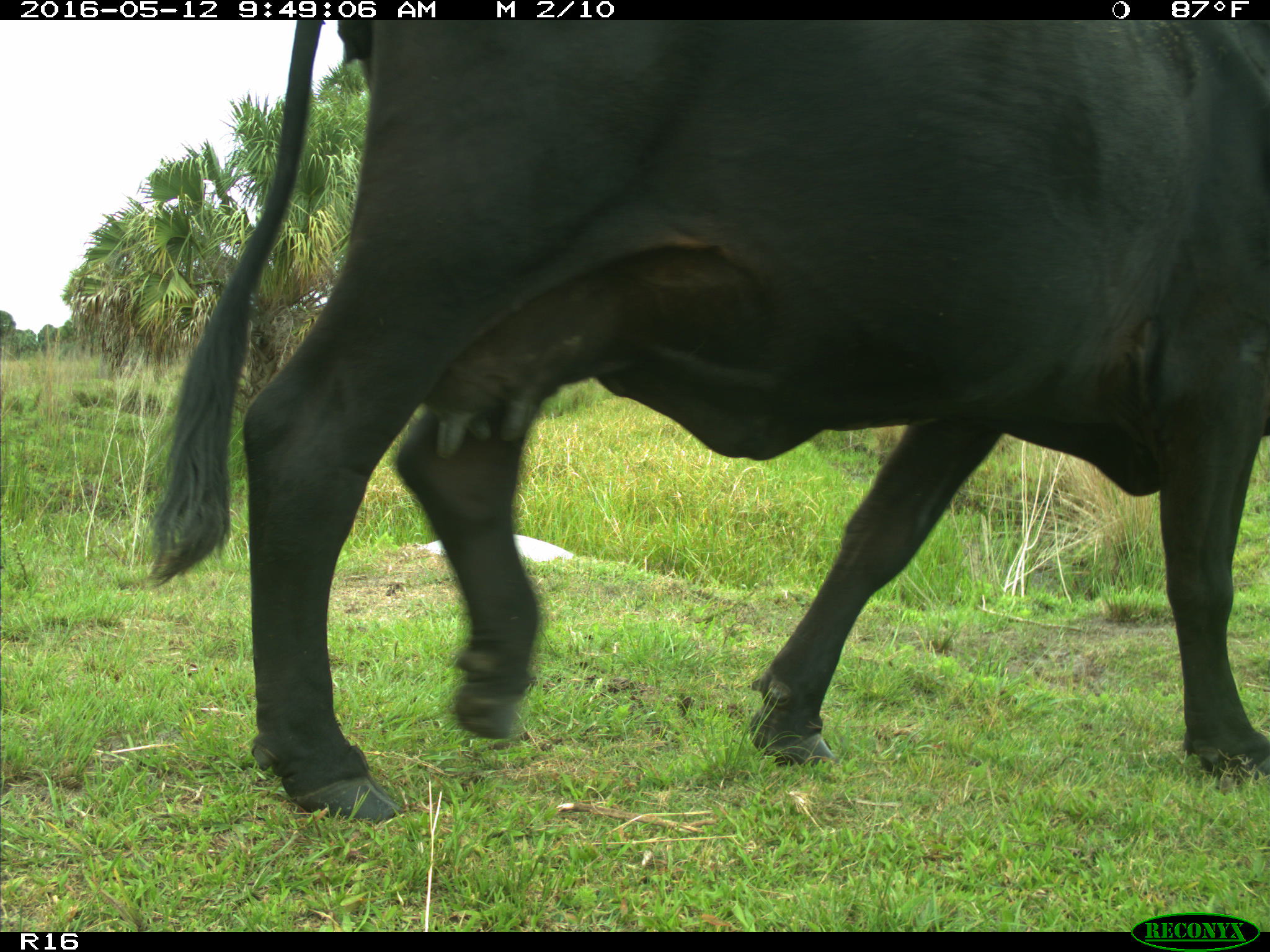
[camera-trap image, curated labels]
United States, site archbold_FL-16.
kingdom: Animalia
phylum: Chordata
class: Mammalia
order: Artiodactyla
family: Bovidae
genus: Bos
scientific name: Bos taurus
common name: domestic cow